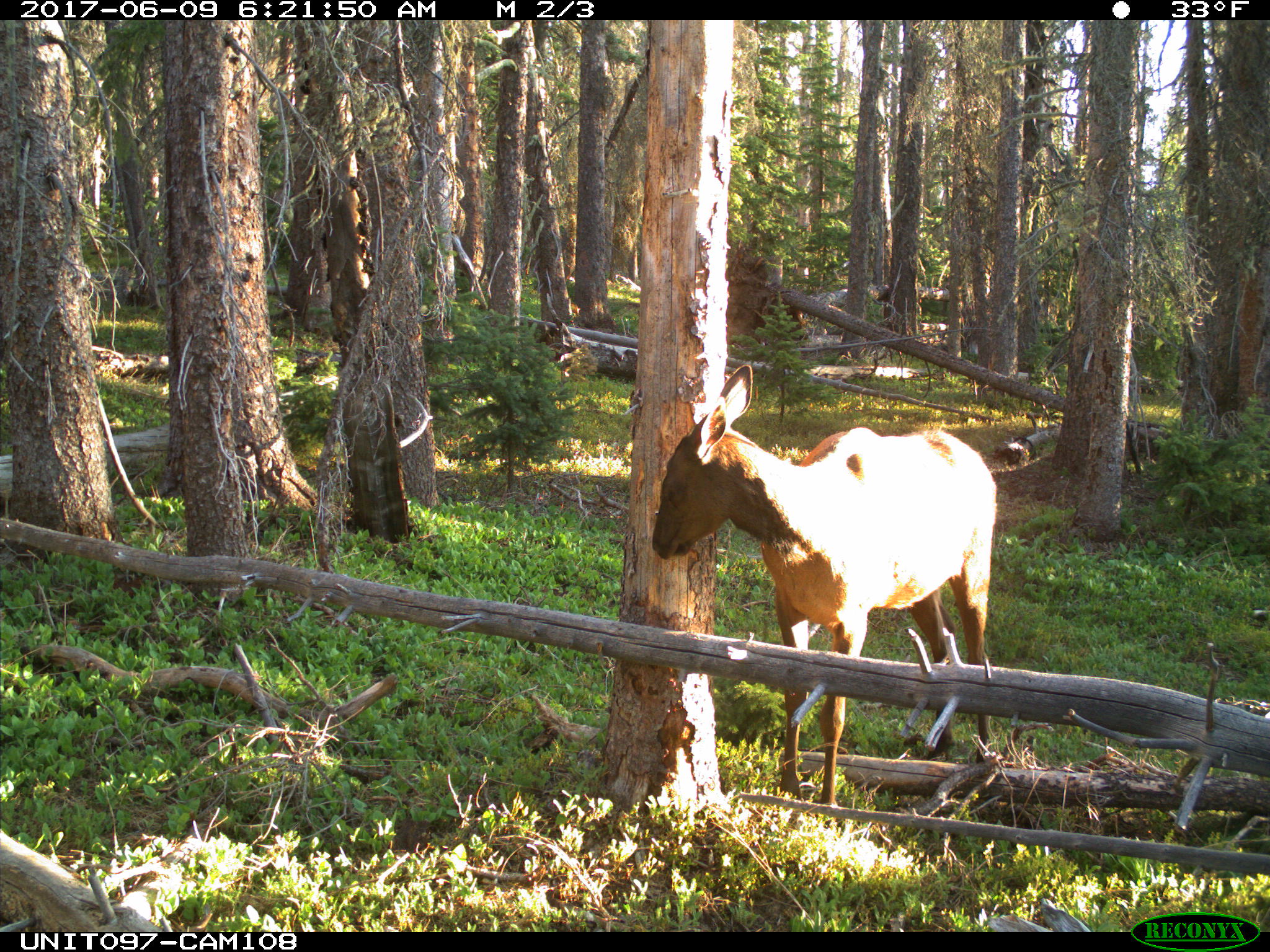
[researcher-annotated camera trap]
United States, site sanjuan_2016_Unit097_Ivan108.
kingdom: Animalia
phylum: Chordata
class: Mammalia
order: Artiodactyla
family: Cervidae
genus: Cervus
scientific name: Cervus elaphus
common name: red deer